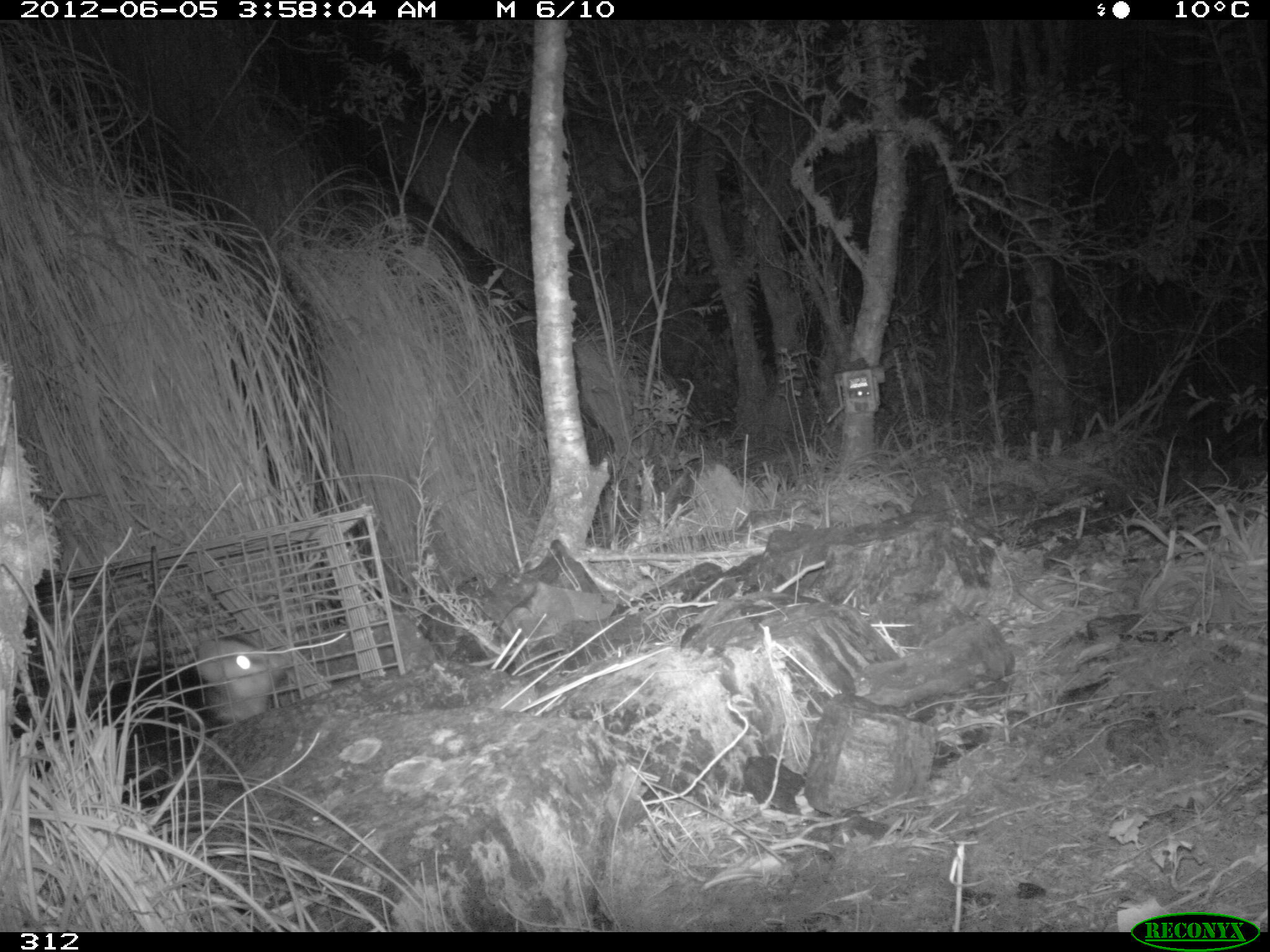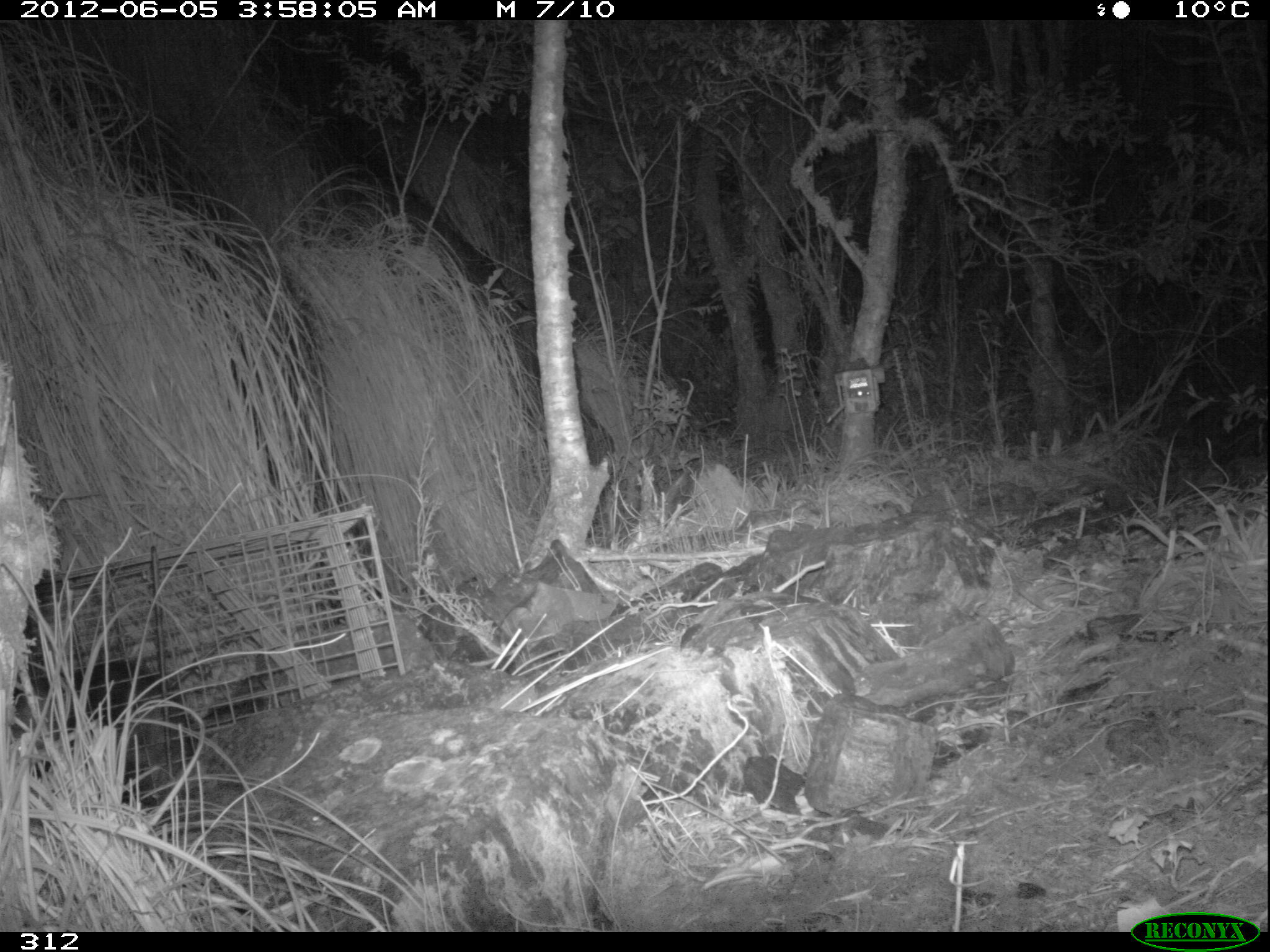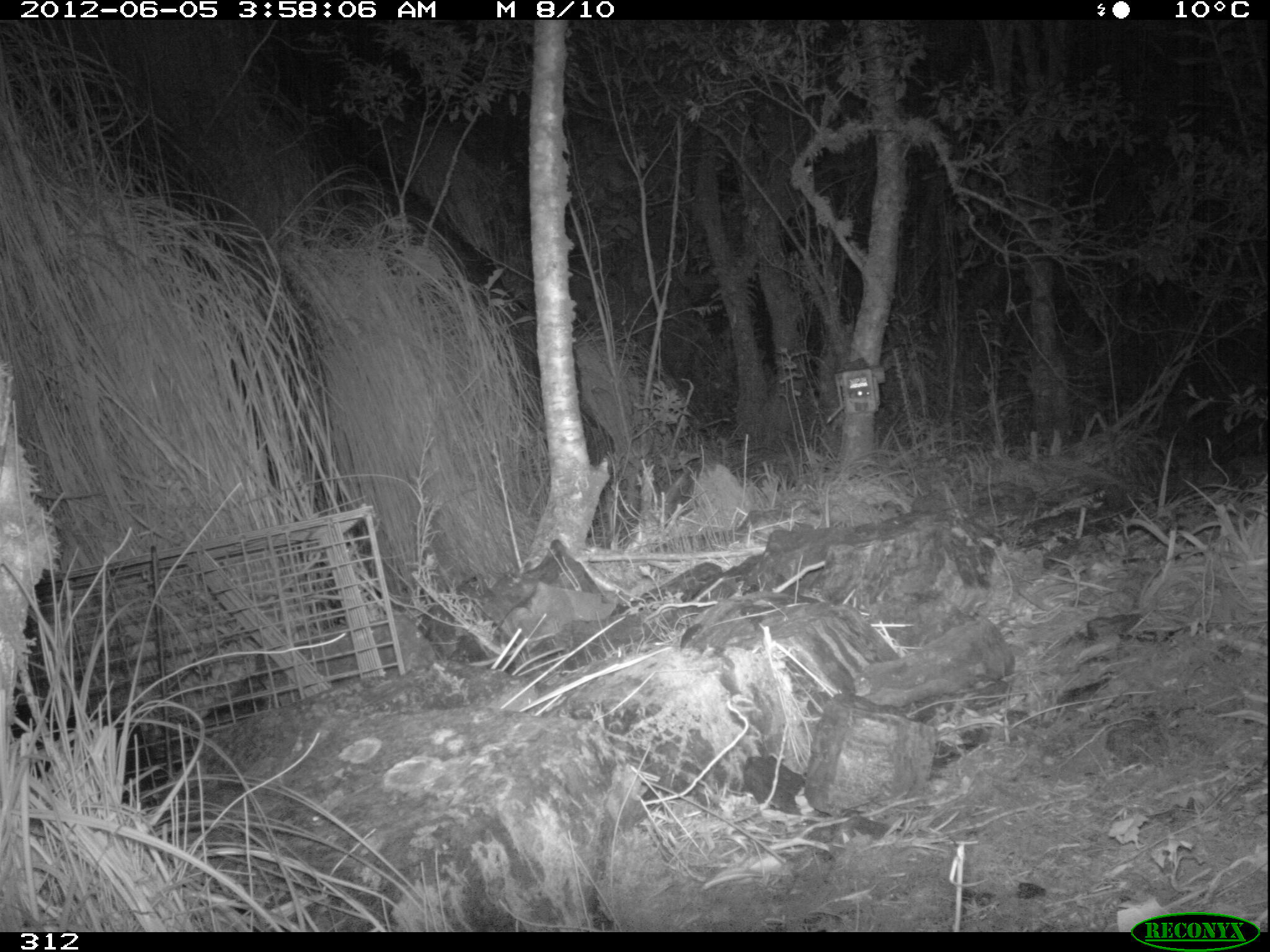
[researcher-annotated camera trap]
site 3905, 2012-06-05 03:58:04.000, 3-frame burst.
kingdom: Animalia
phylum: Chordata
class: Mammalia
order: Didelphimorphia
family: Didelphidae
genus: Didelphis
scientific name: Didelphis pernigra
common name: andean white-eared opossum